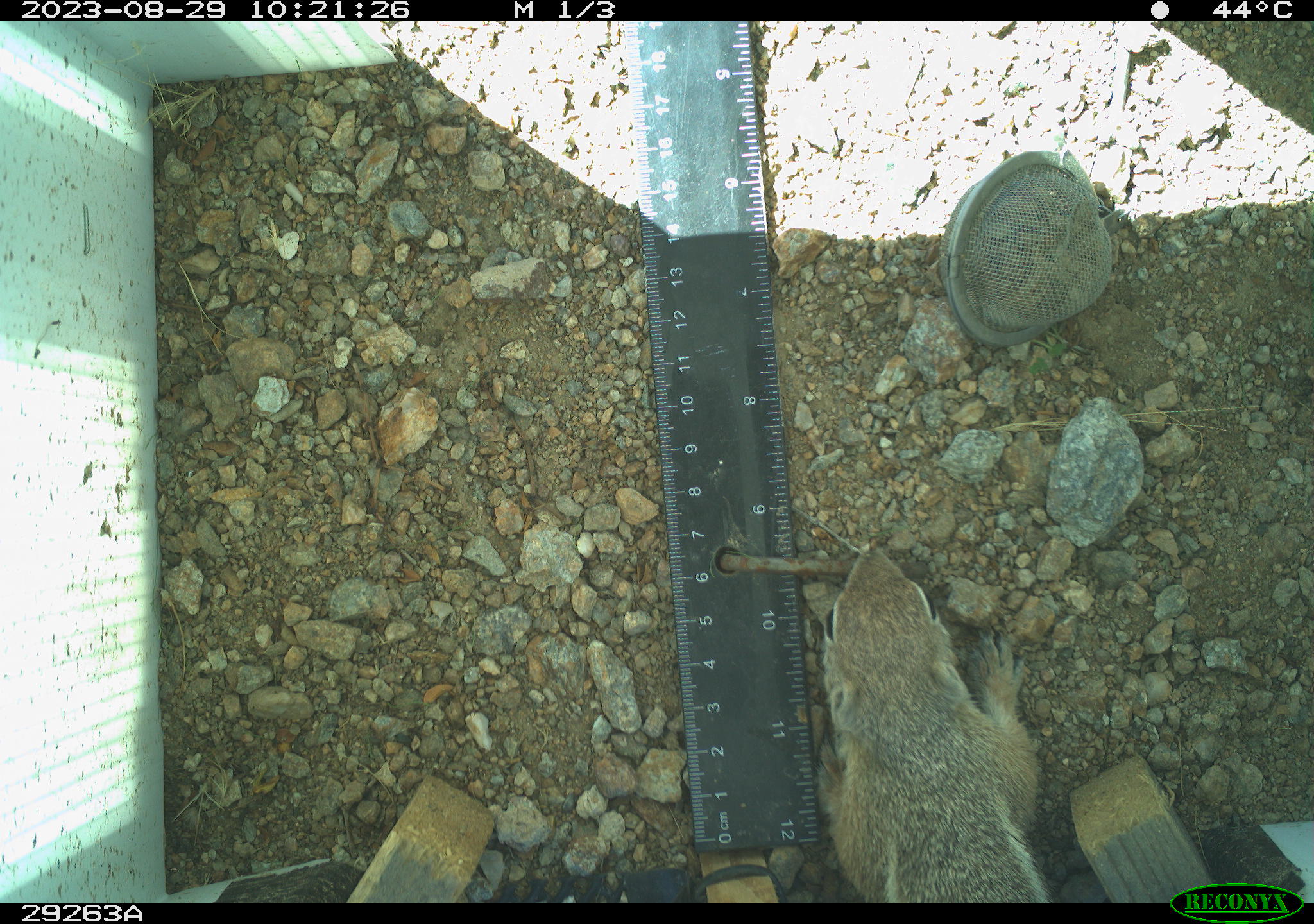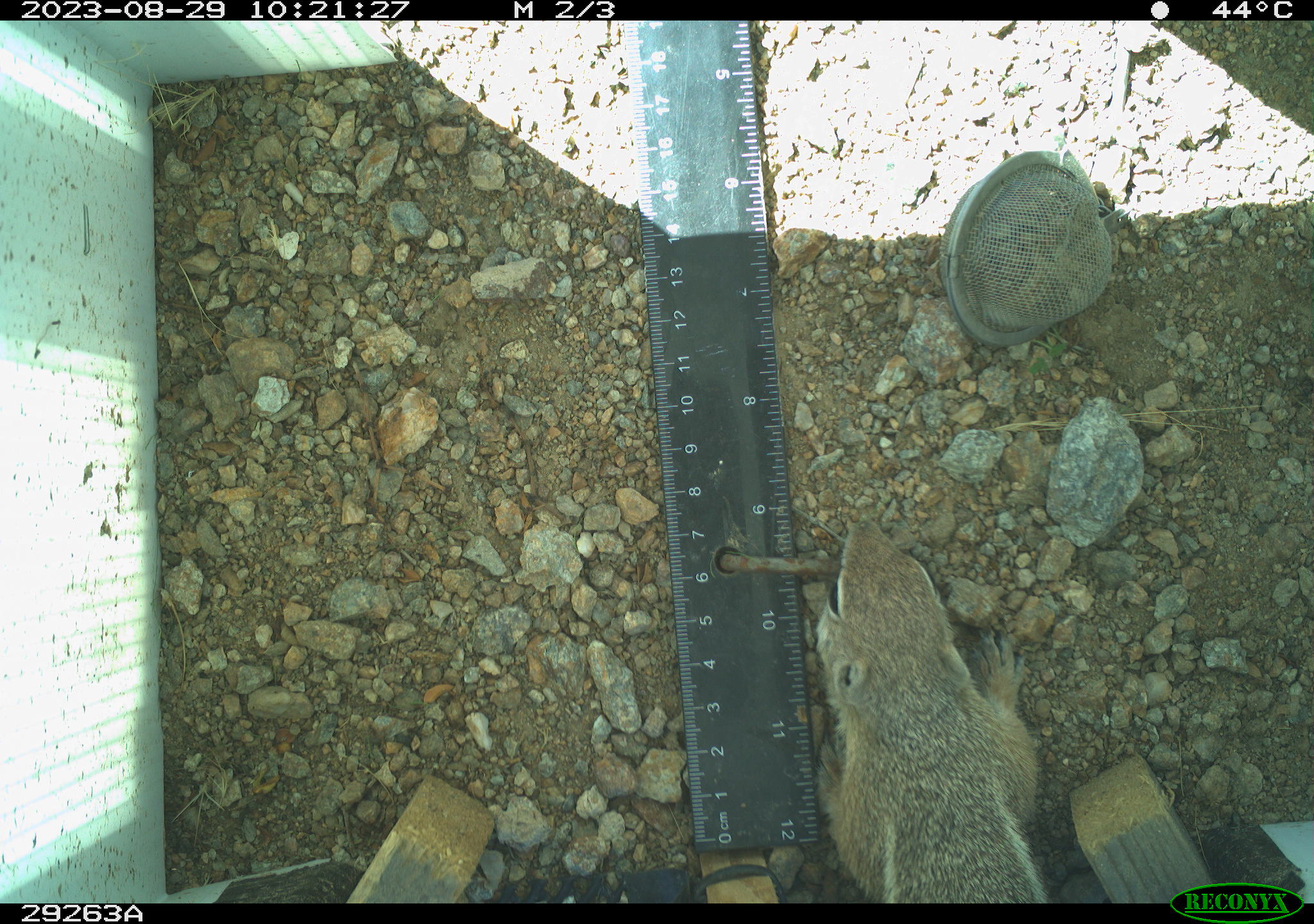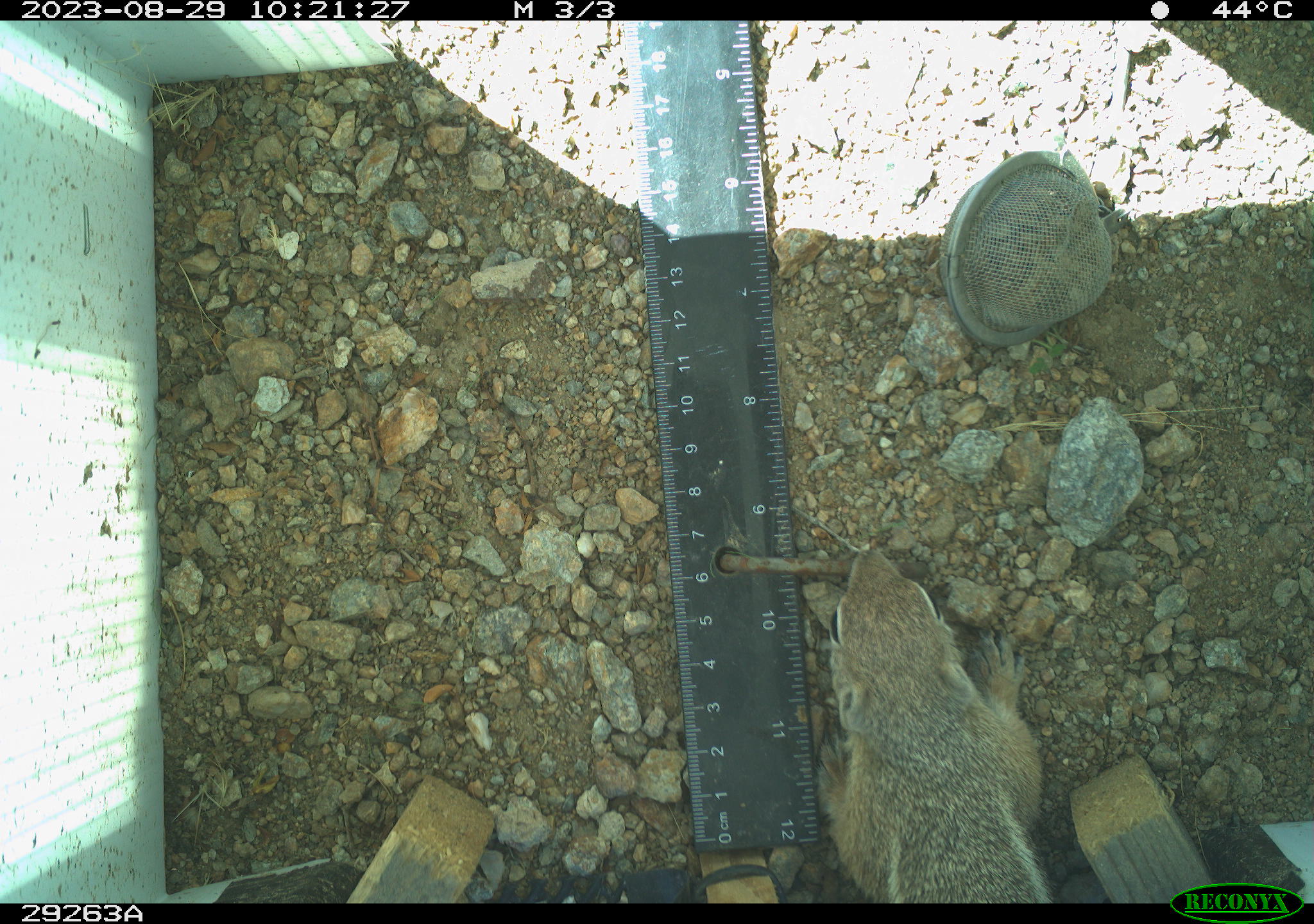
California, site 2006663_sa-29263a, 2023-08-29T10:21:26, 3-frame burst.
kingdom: Animalia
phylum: Chordata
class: Mammalia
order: Rodentia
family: Sciuridae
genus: Ammospermophilus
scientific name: Ammospermophilus leucurus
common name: white-tailed antelope squirrel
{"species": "white-tailed antelope squirrel (Ammospermophilus leucurus)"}